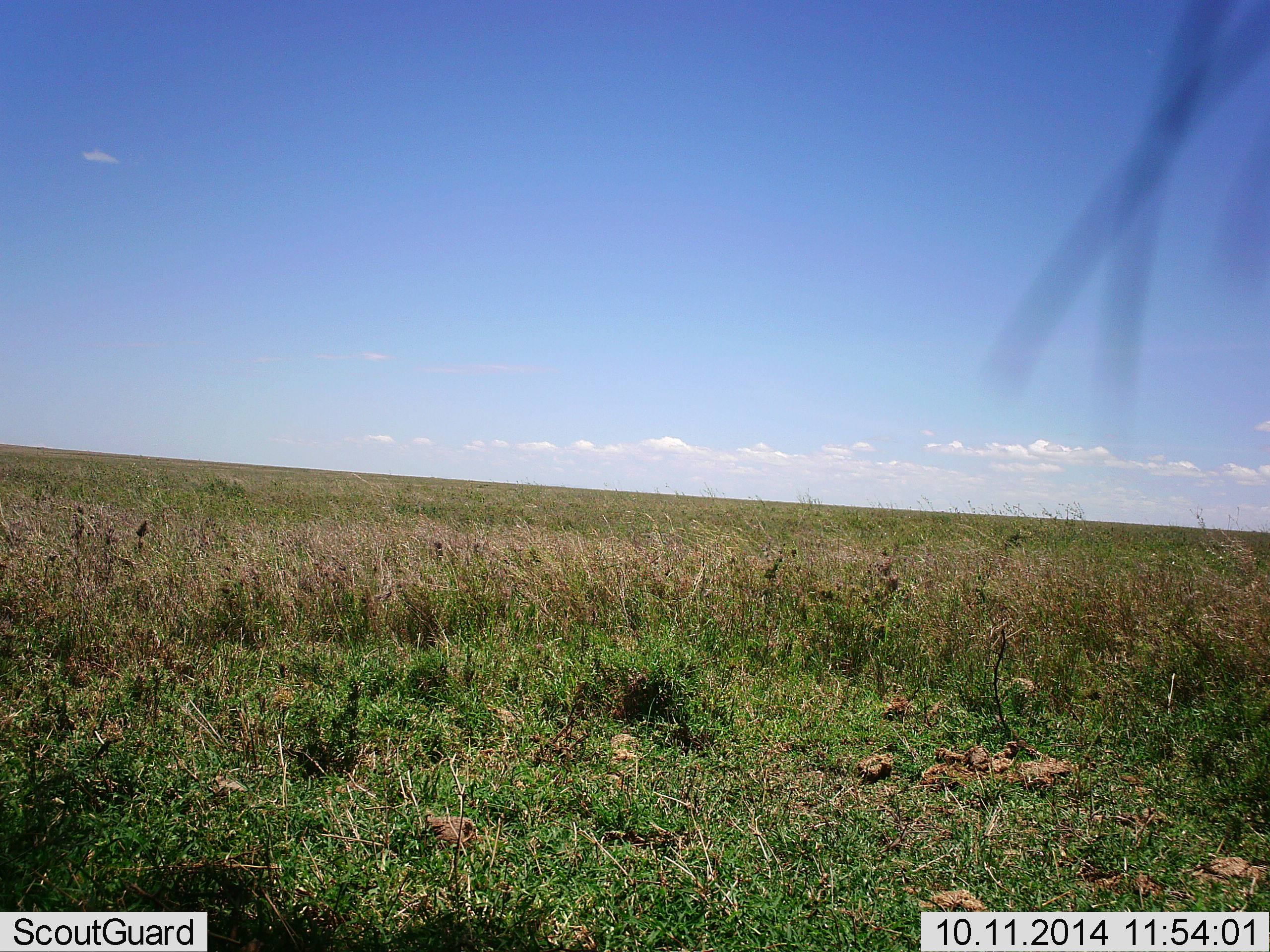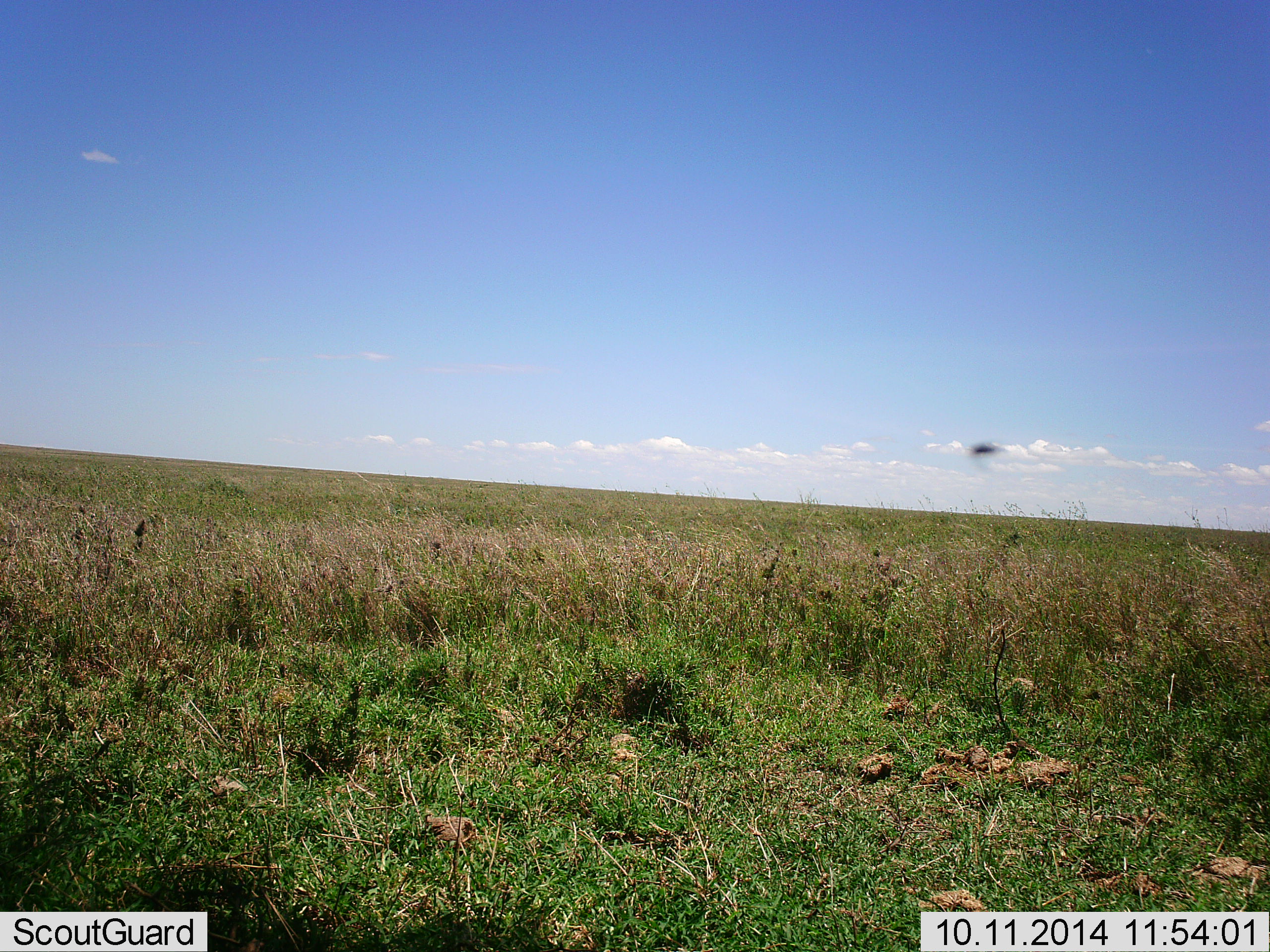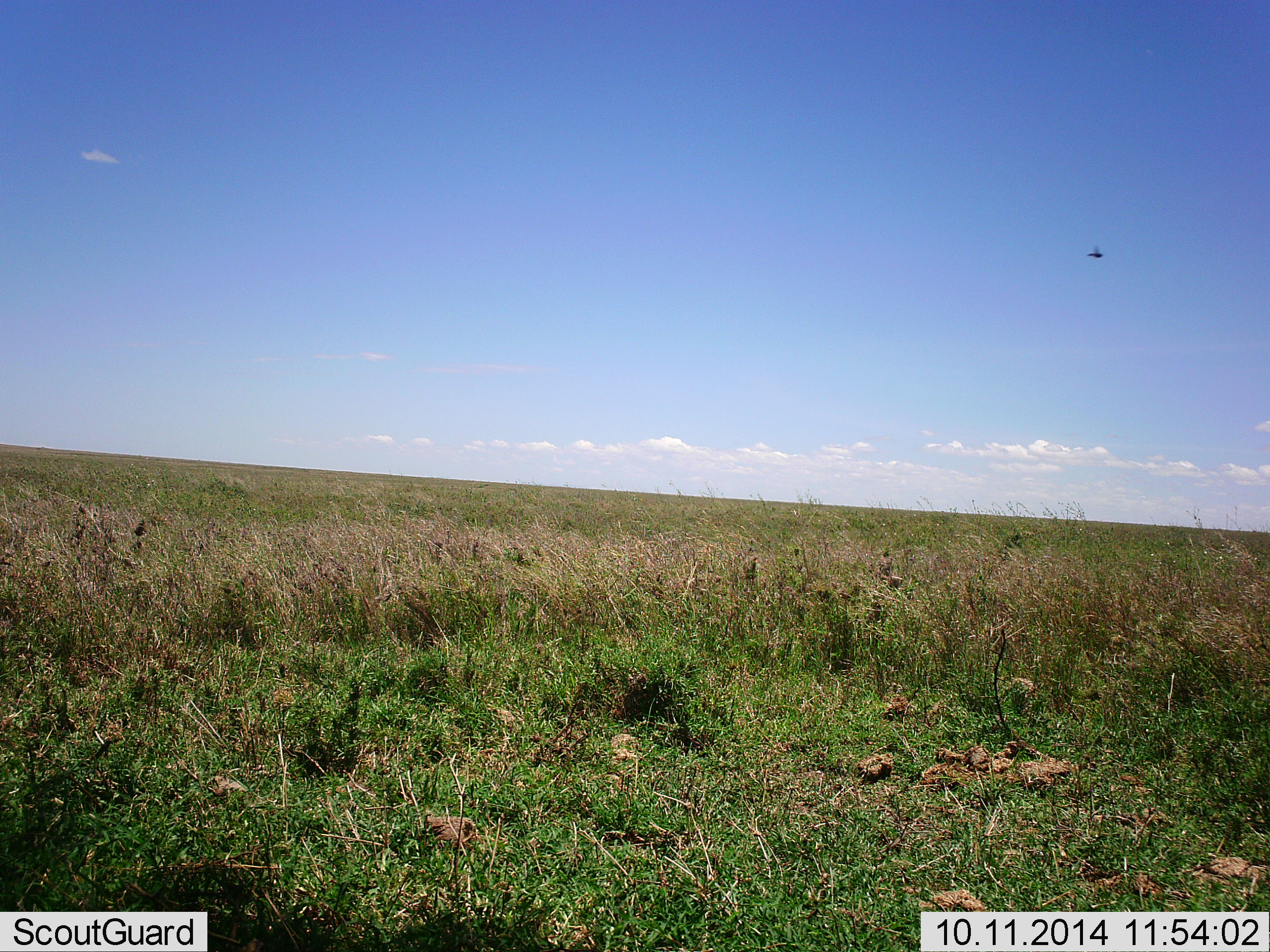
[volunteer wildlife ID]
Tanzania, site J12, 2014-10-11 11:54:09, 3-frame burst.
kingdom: Animalia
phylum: Chordata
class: Aves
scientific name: Aves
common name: bird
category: otherbird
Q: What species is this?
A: Otherbird (bird) (Aves).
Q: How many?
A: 1.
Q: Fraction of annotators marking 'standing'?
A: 0%.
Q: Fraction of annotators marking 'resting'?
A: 0%.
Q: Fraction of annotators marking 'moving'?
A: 100%.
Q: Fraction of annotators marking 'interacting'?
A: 0%.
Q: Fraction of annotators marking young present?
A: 0%.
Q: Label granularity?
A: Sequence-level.